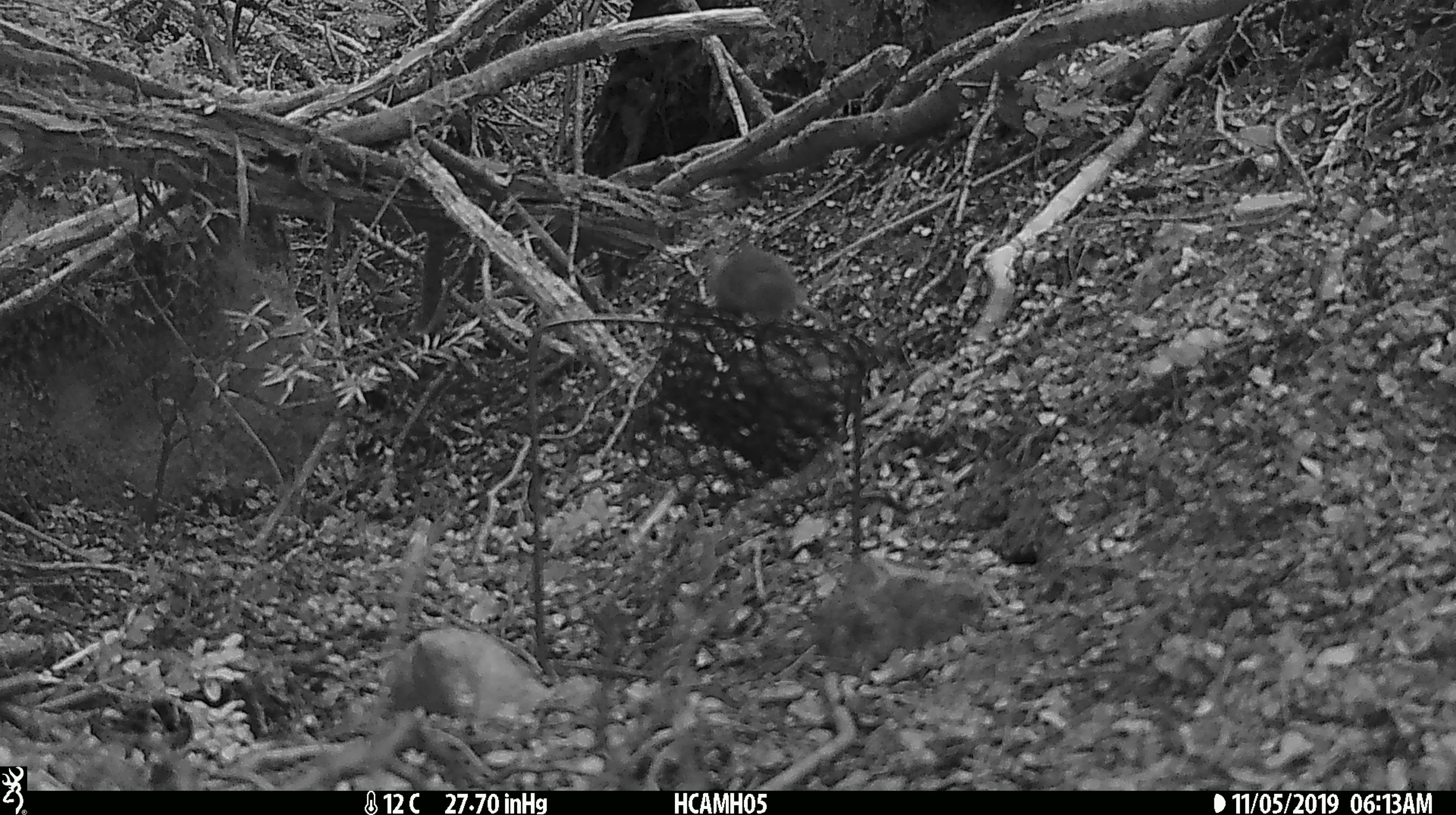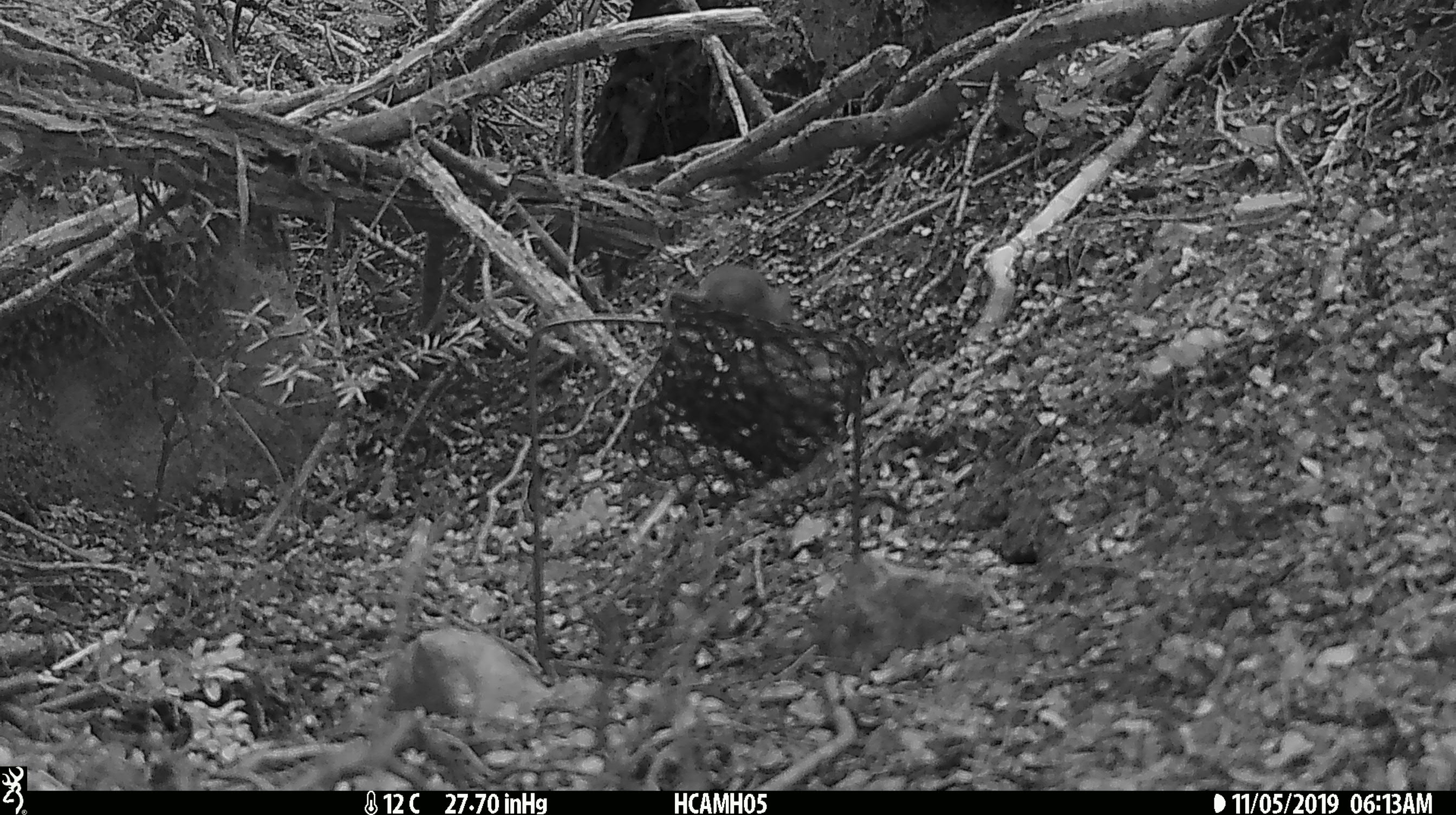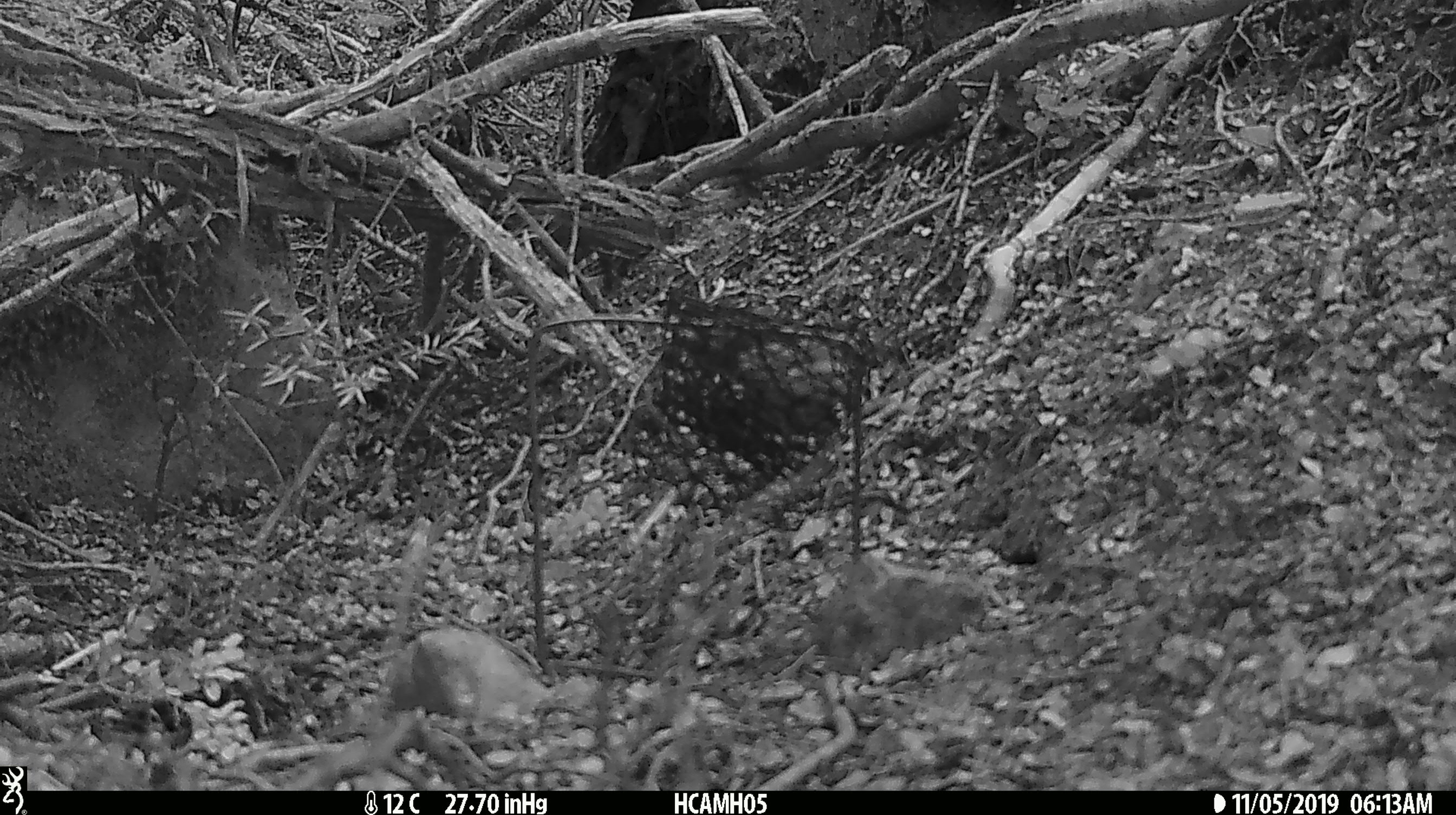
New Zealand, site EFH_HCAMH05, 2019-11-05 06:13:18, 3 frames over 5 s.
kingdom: Animalia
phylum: Chordata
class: Mammalia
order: Rodentia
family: Muridae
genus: Mus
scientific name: Mus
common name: mouse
Mouse (Mus).